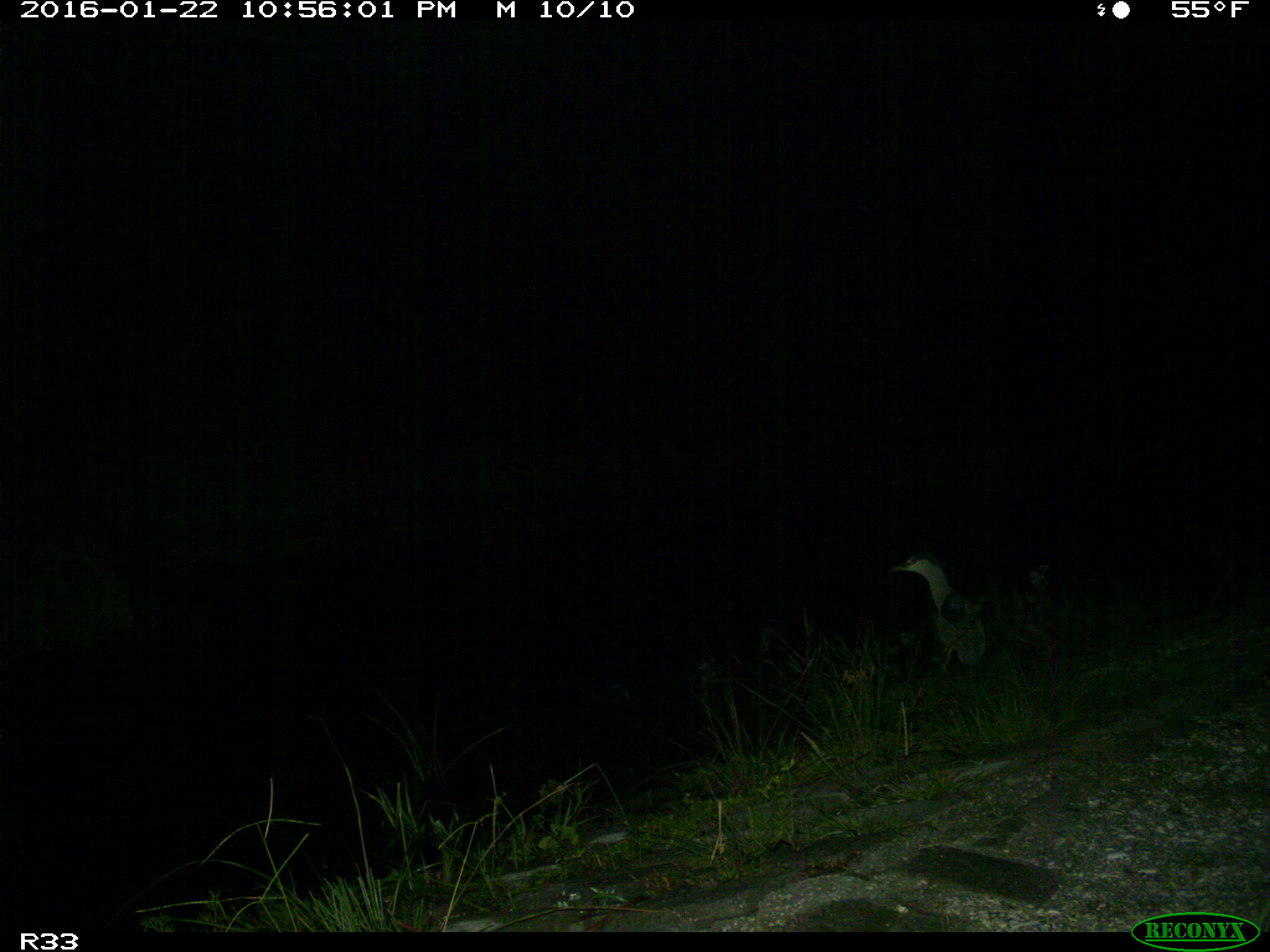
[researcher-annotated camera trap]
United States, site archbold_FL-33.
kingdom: Animalia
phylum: Chordata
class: Aves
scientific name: Aves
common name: birds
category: unidentified bird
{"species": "unidentified bird (birds) (Aves)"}